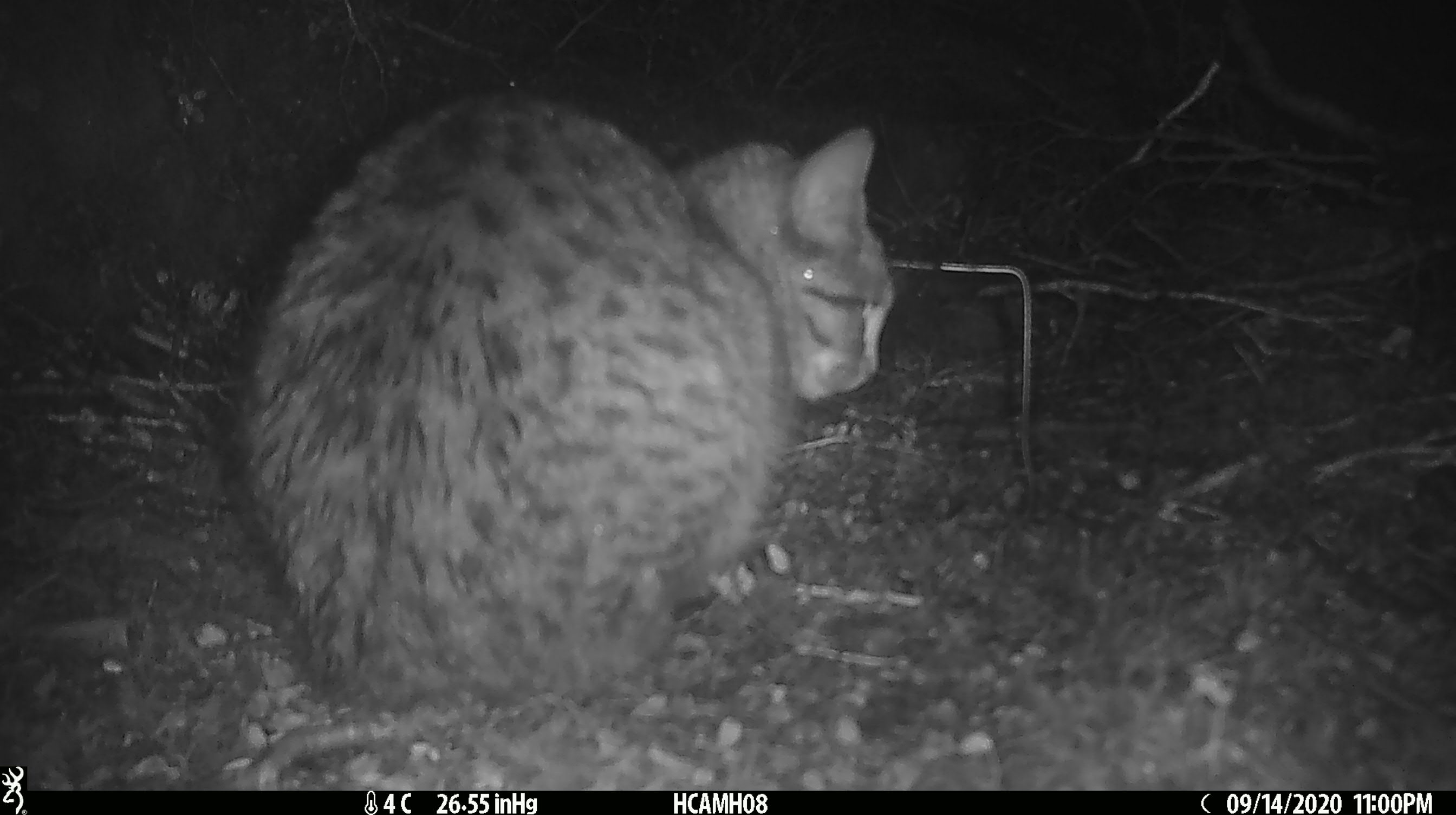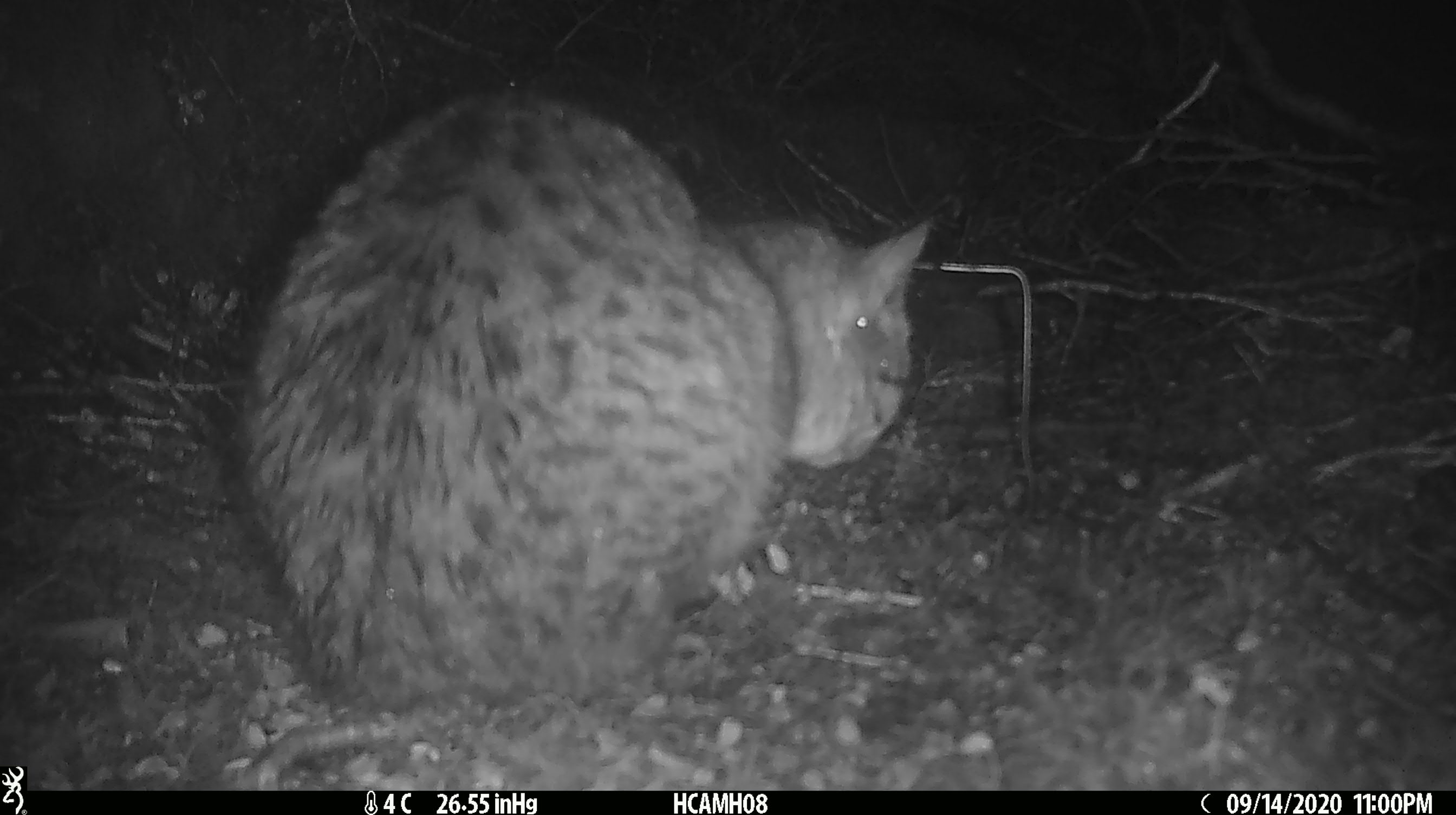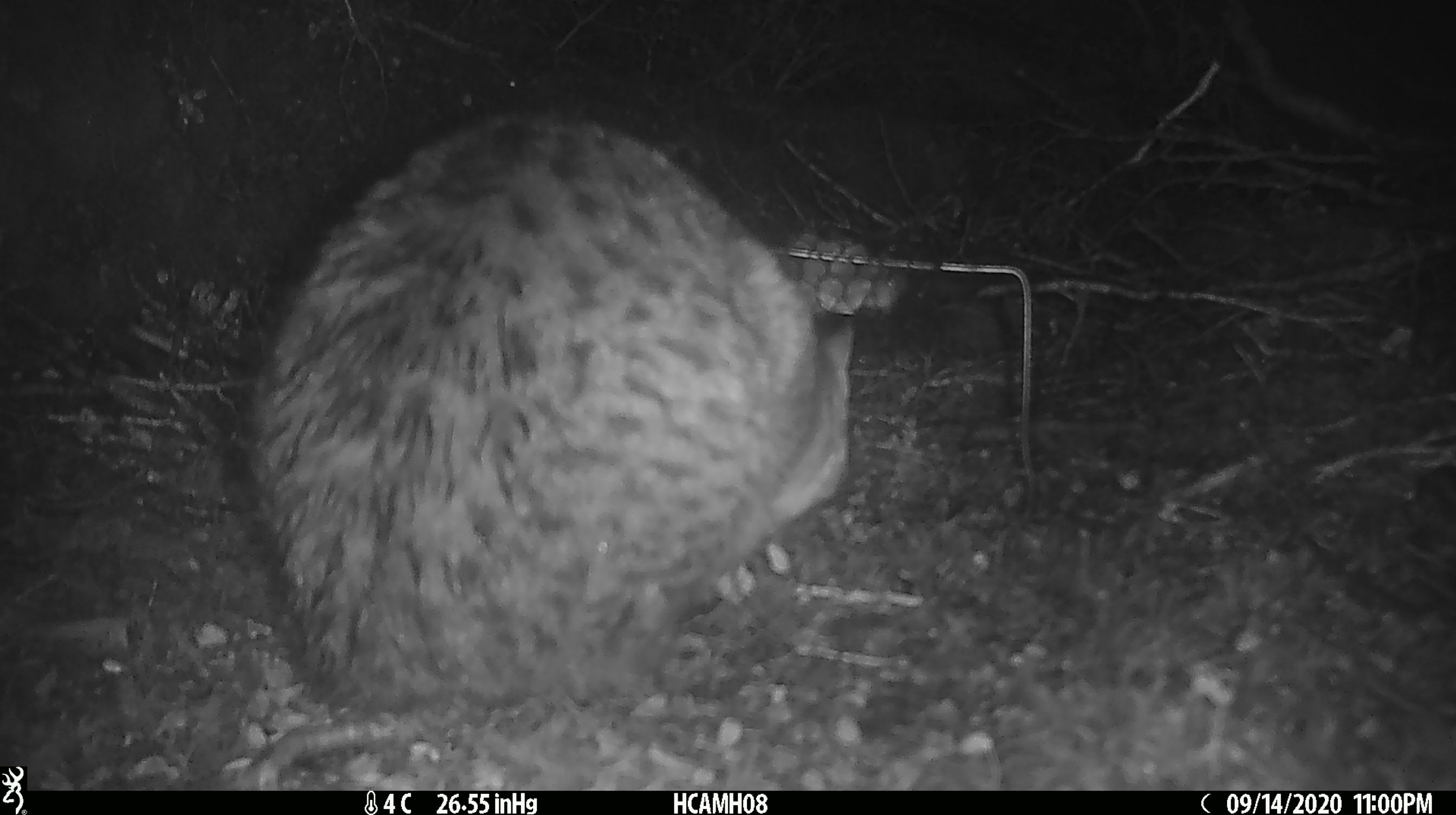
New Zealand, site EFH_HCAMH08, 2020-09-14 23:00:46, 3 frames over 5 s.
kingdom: Animalia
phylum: Chordata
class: Mammalia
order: Carnivora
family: Felidae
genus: Felis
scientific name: Felis catus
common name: domestic cat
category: cat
Cat (domestic cat) (Felis catus).